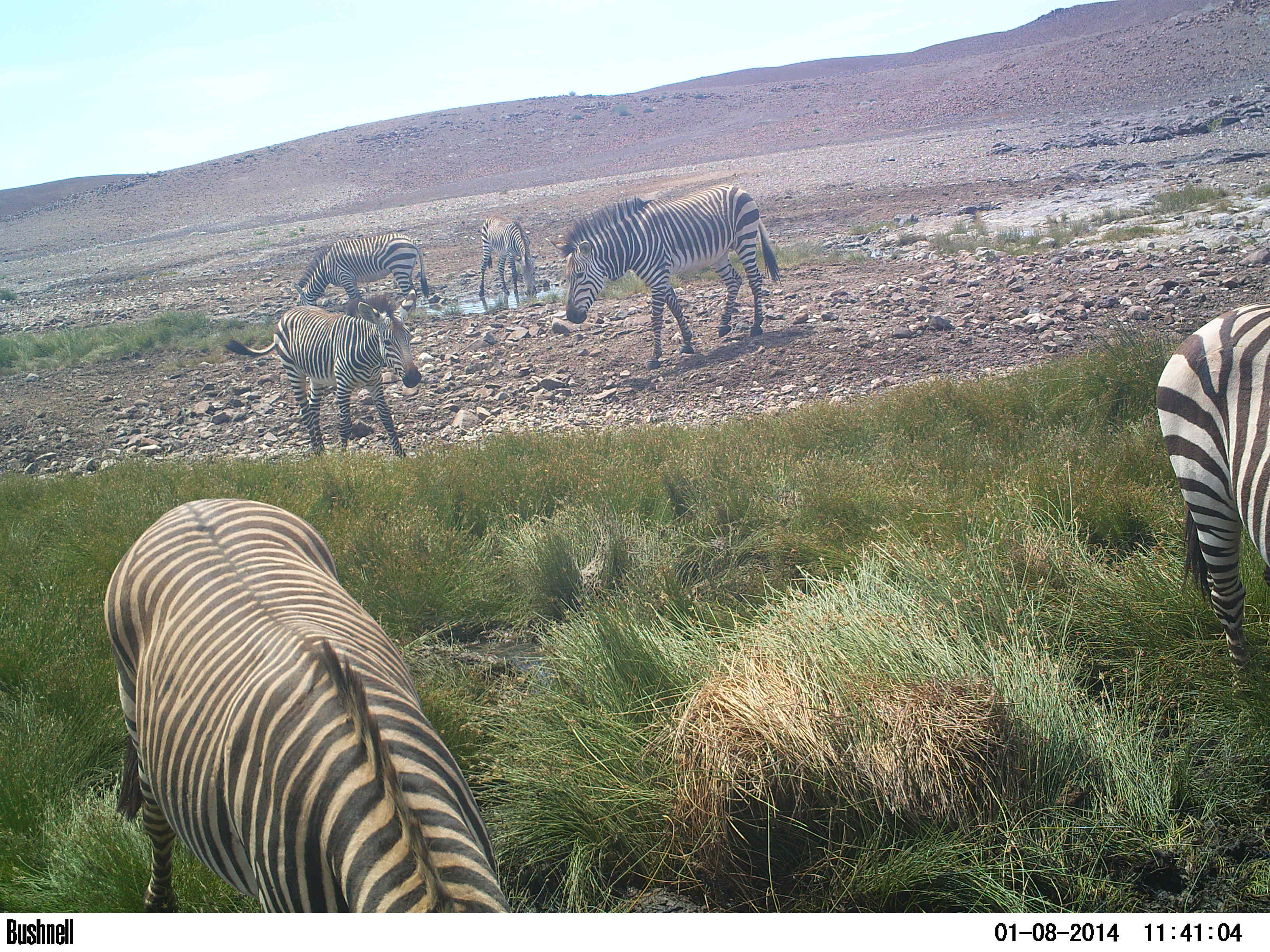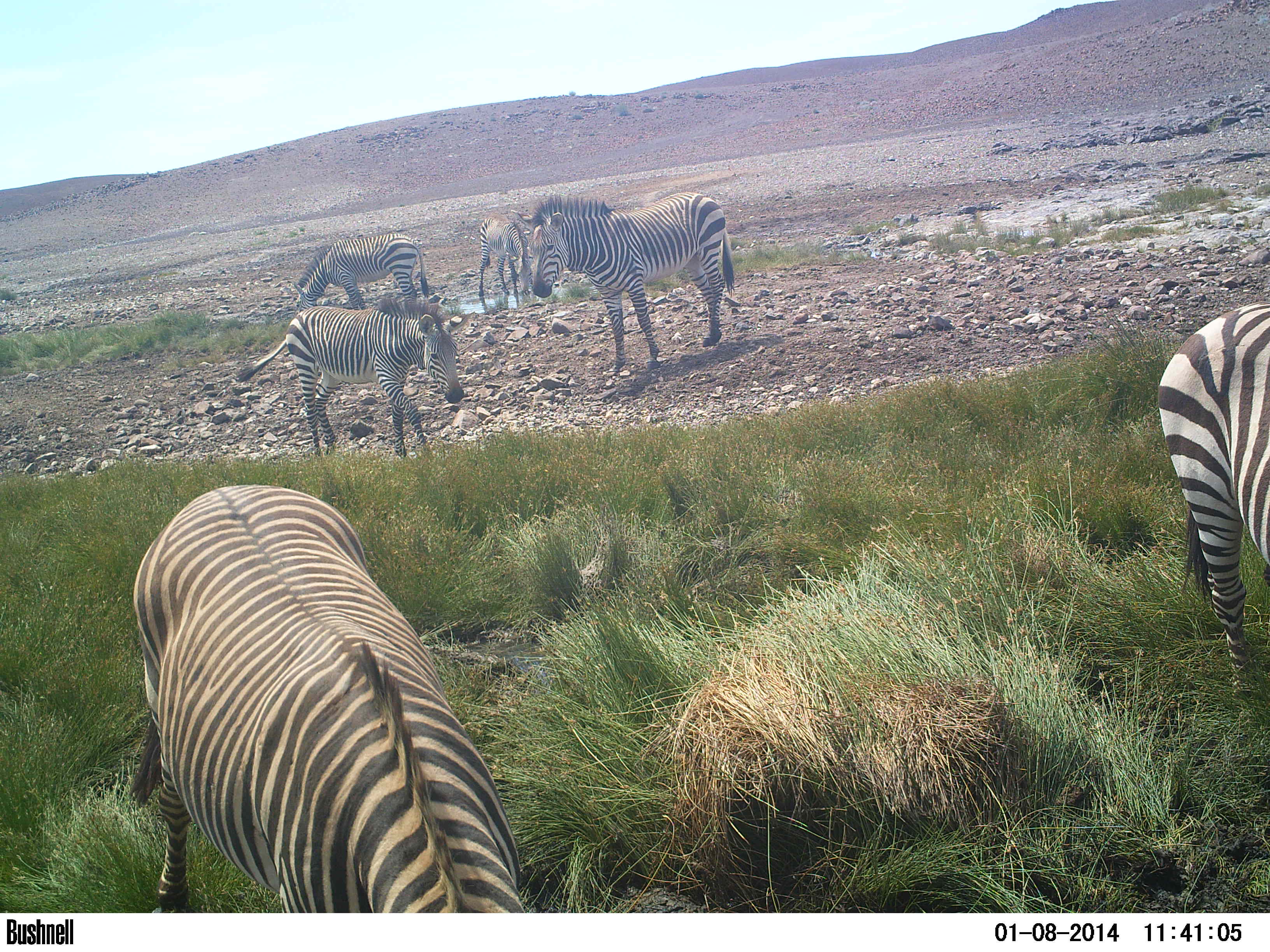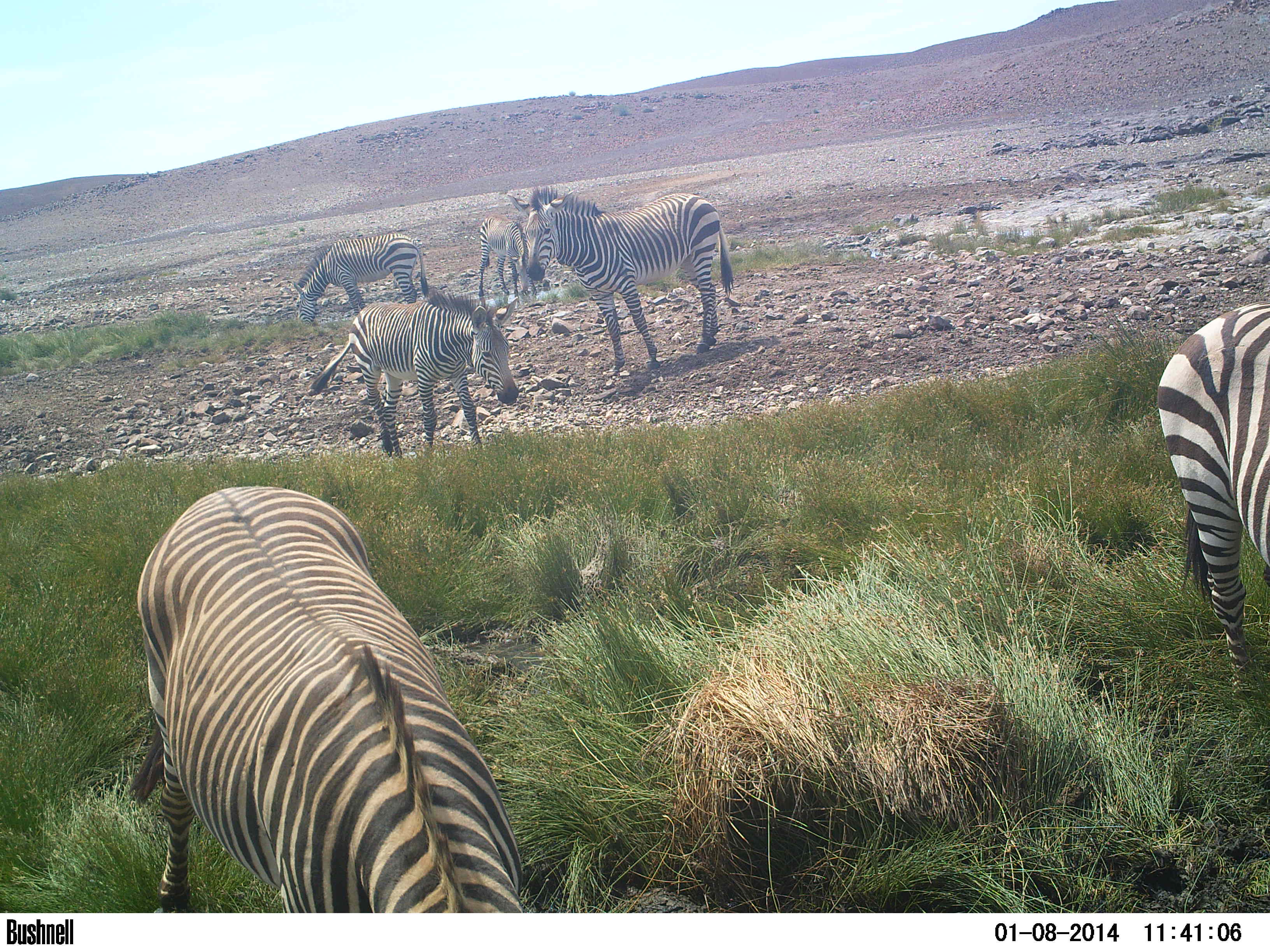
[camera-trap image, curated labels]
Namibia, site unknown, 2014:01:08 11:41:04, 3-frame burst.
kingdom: Animalia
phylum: Chordata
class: Mammalia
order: Perissodactyla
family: Equidae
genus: Equus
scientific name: Equus zebra hartmannae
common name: hartmann's mountain zebra